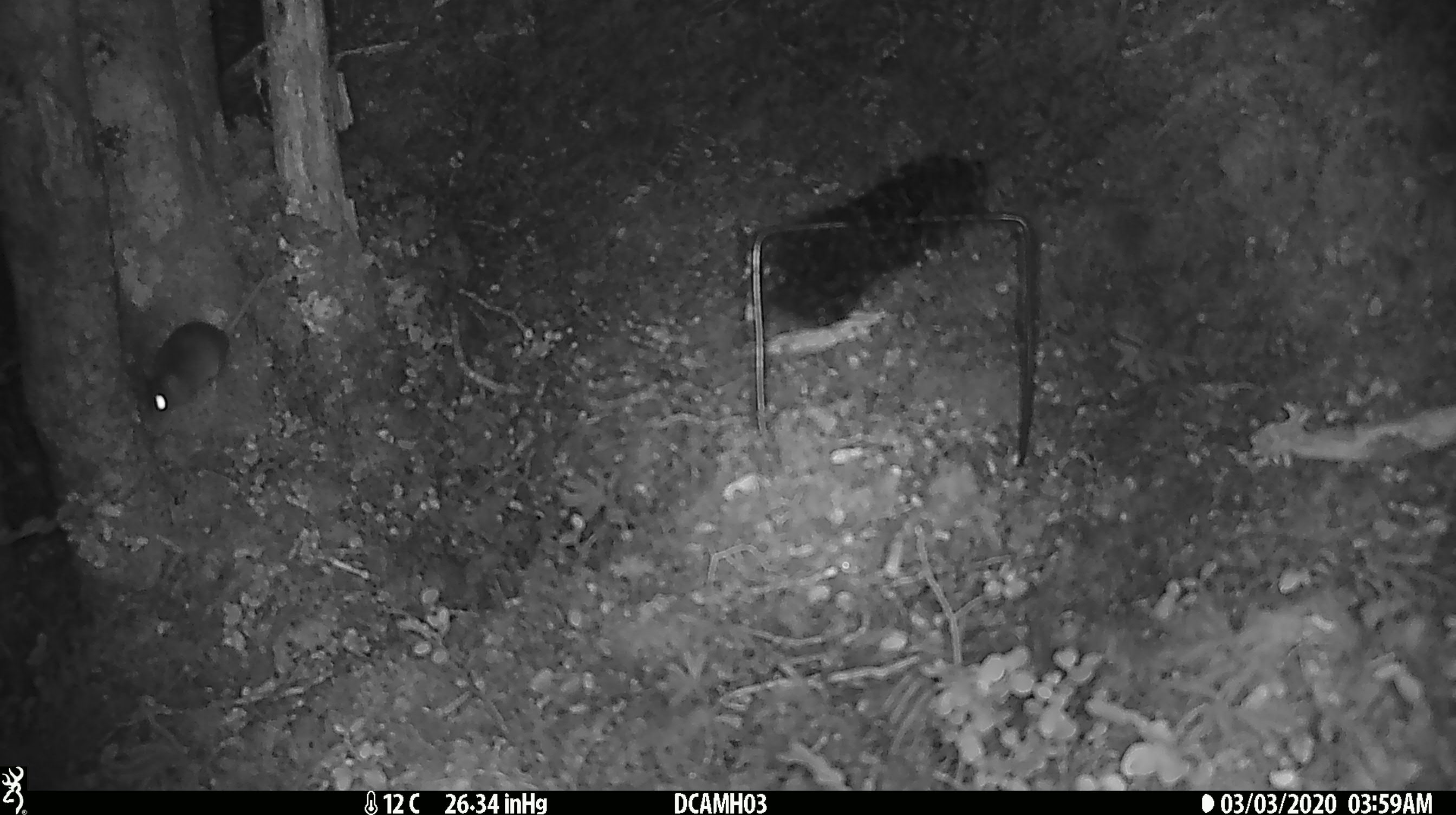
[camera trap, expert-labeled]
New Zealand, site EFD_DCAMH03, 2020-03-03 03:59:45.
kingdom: Animalia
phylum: Chordata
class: Mammalia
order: Rodentia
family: Muridae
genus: Mus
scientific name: Mus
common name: mouse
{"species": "mouse (Mus)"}